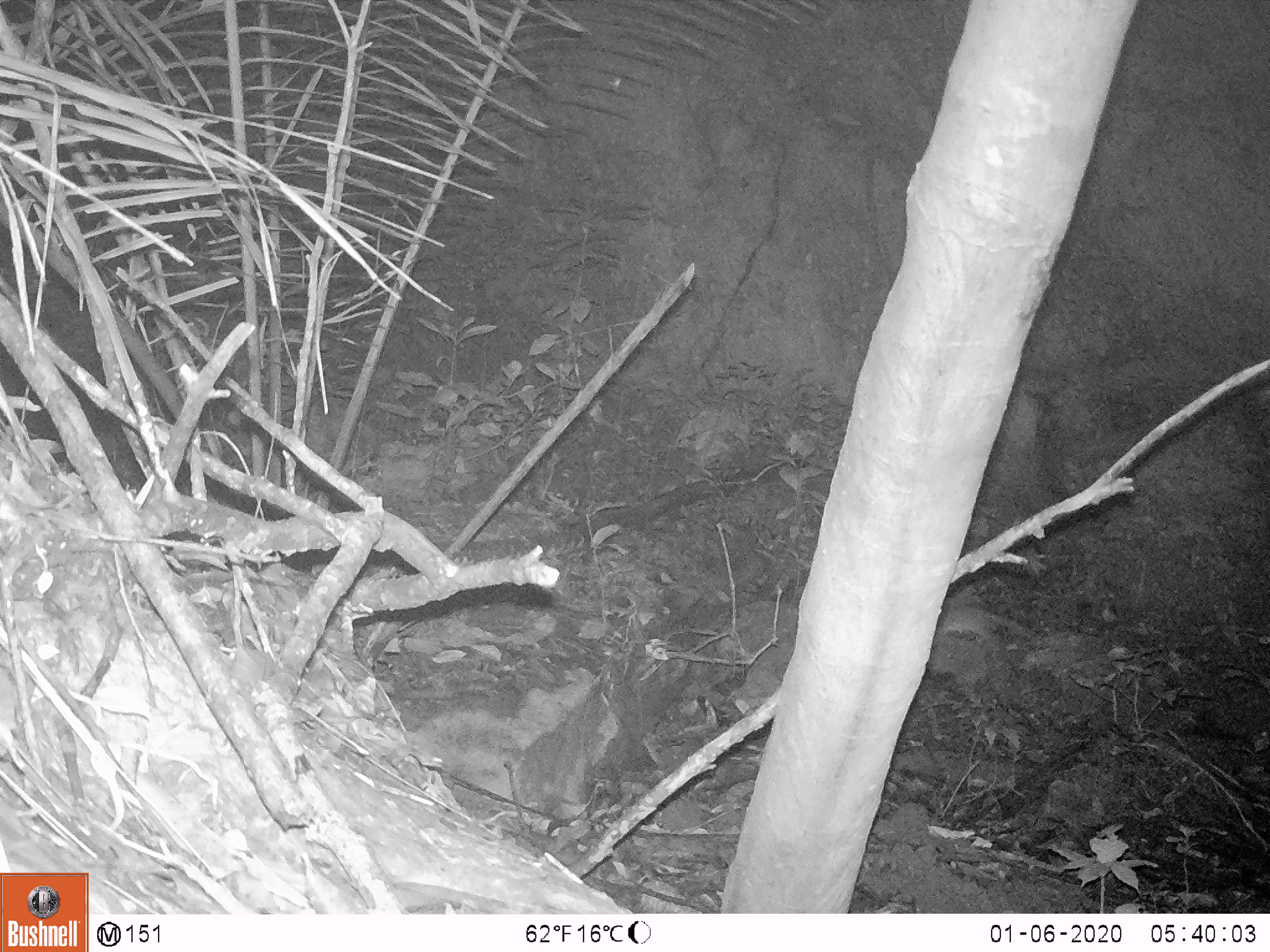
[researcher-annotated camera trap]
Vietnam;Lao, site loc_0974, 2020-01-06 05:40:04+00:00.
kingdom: Animalia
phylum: Chordata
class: Mammalia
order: Rodentia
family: Muridae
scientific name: Muridae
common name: old-world mice and rats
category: unidentified murid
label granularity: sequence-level